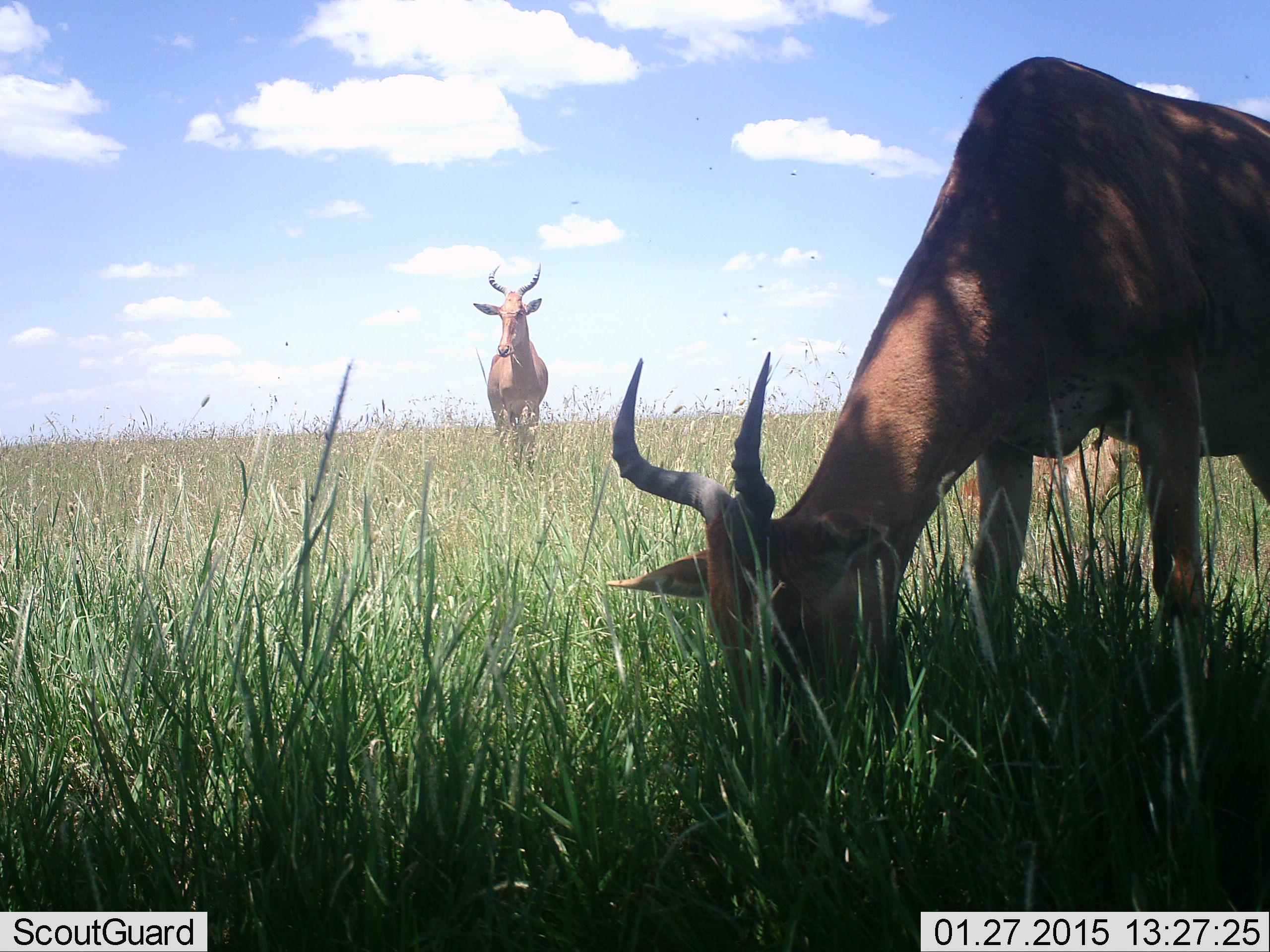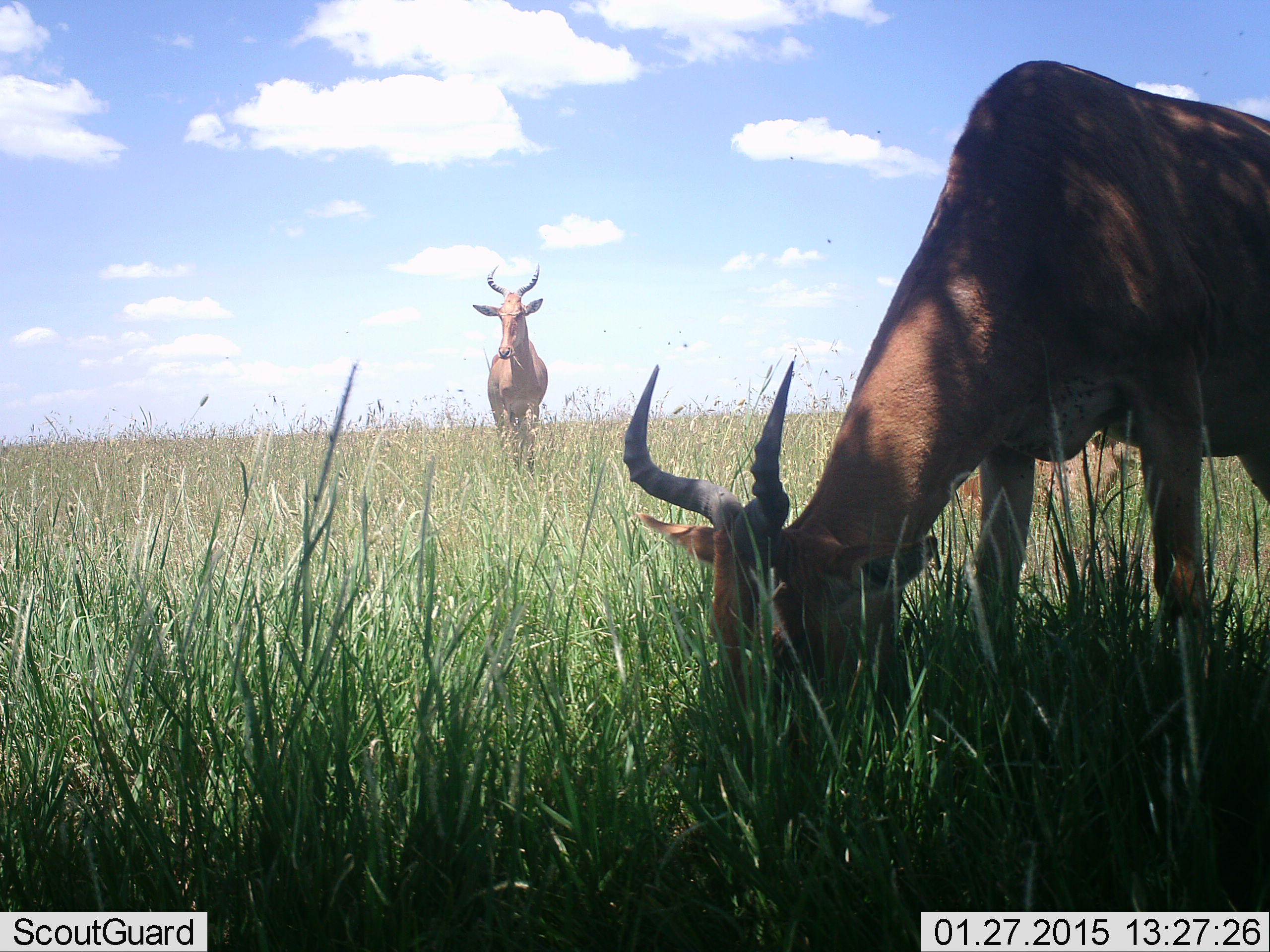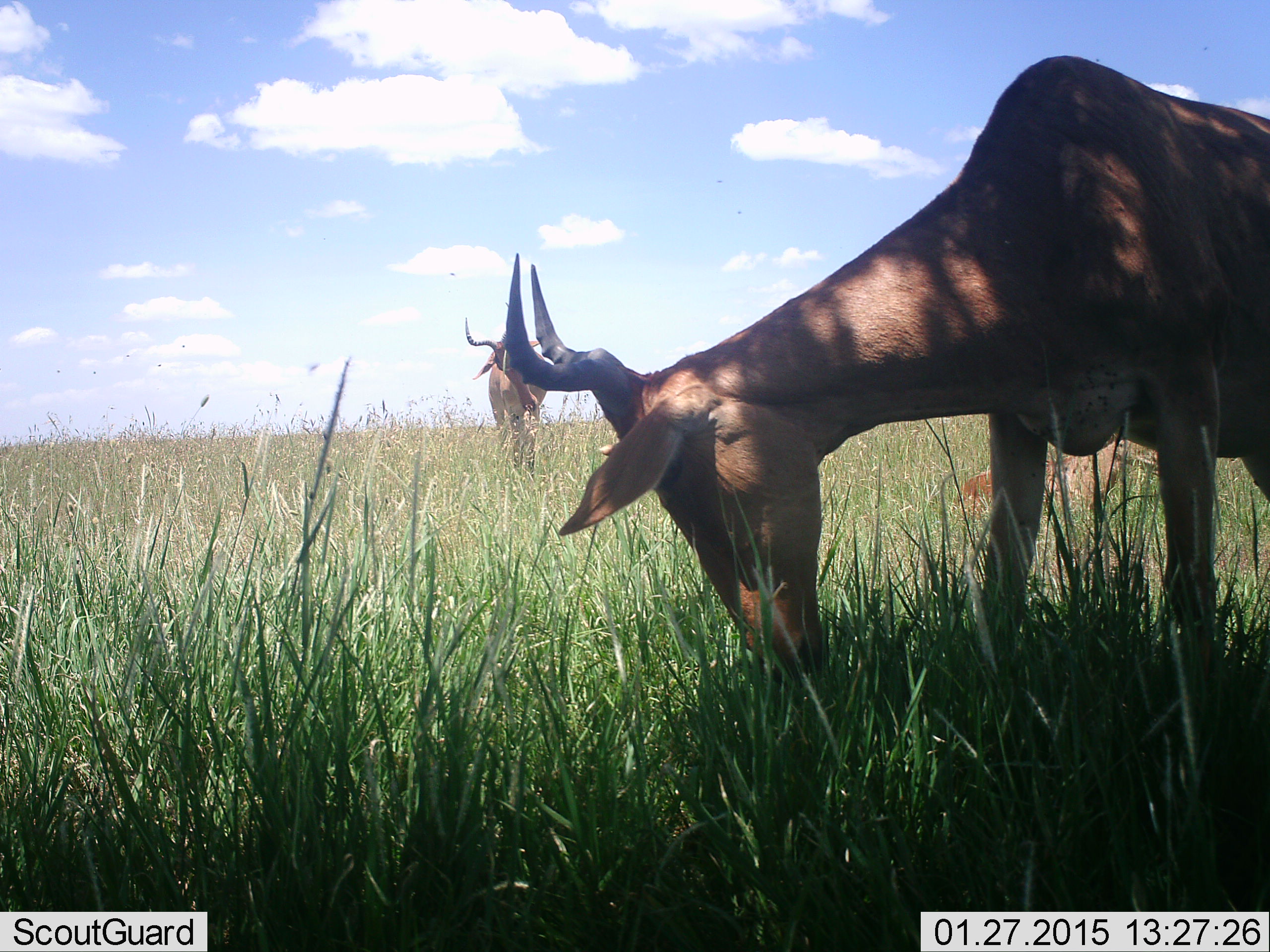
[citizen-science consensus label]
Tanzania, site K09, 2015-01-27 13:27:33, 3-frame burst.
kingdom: Animalia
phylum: Chordata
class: Mammalia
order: Artiodactyla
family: Bovidae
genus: Alcelaphus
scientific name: Alcelaphus buselaphus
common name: hartebeest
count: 3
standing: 70%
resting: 60%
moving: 0%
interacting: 0%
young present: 0%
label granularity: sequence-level